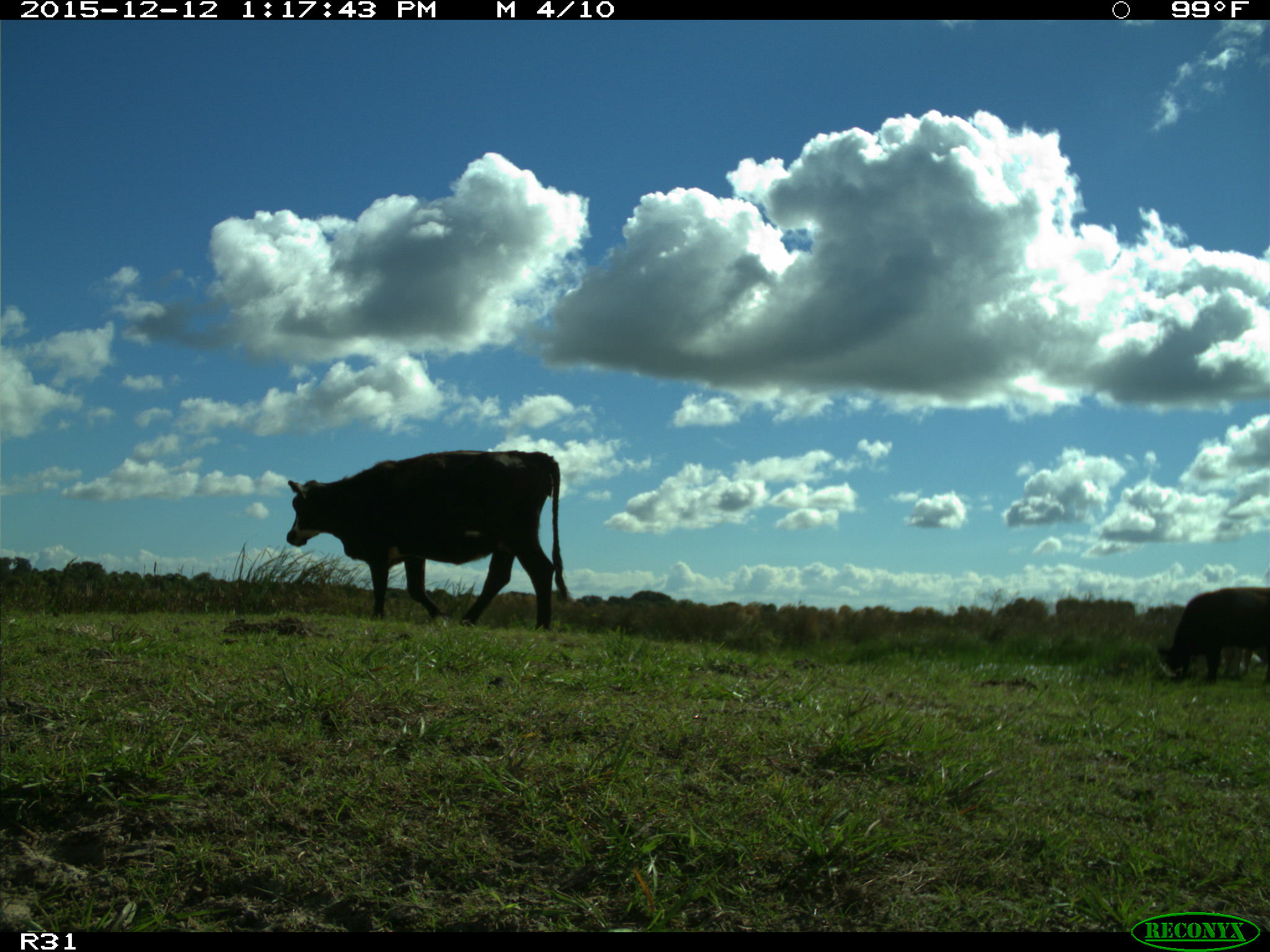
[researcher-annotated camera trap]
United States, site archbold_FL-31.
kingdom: Animalia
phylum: Chordata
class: Mammalia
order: Artiodactyla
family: Bovidae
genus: Bos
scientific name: Bos taurus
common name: domestic cow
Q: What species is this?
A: Bos taurus (domestic cow).